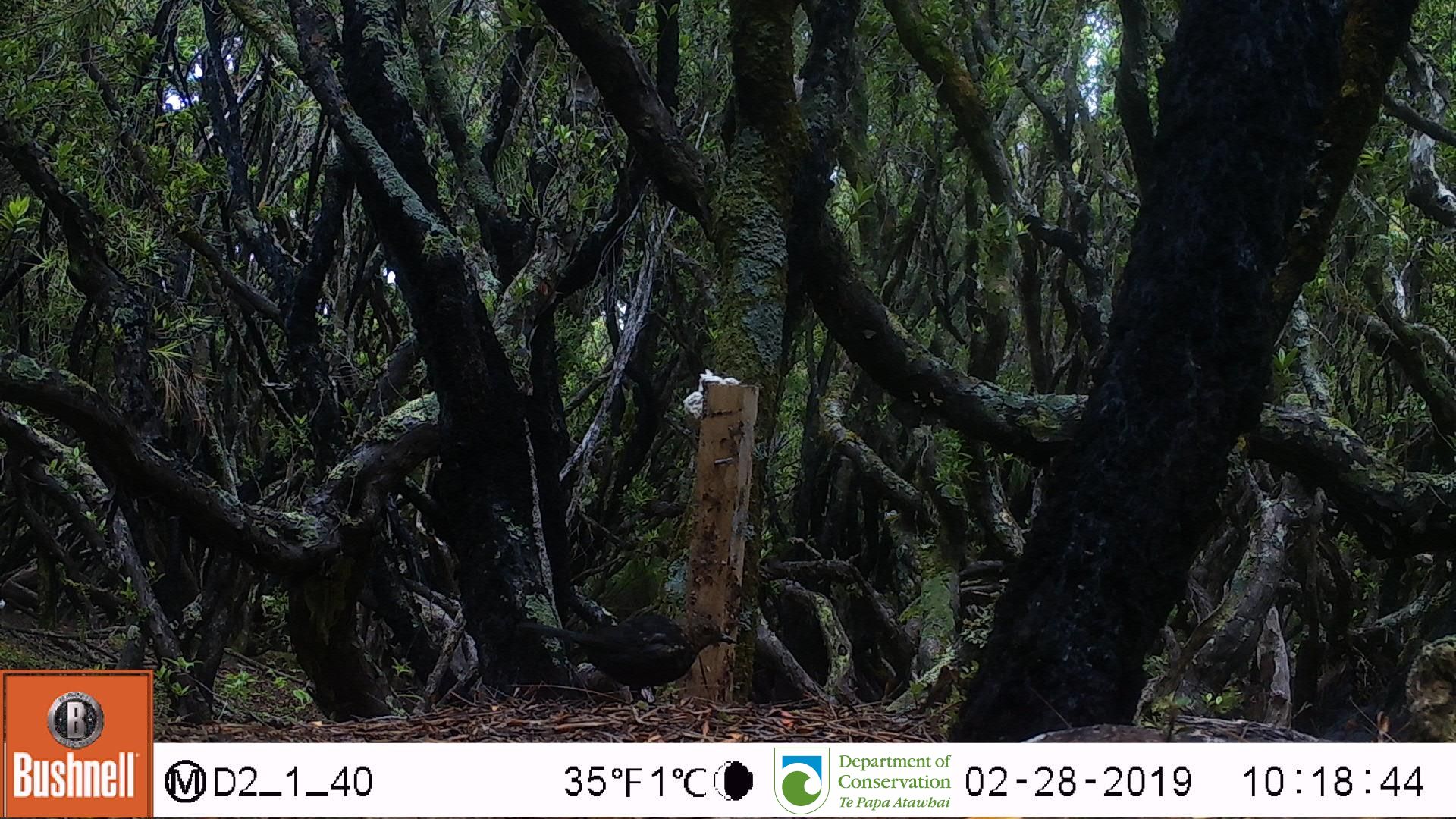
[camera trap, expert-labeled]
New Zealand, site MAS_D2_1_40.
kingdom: Animalia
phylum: Chordata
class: Aves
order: Passeriformes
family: Turdidae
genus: Turdus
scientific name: Turdus merula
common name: eurasian blackbird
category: blackbird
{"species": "blackbird (eurasian blackbird) (Turdus merula)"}